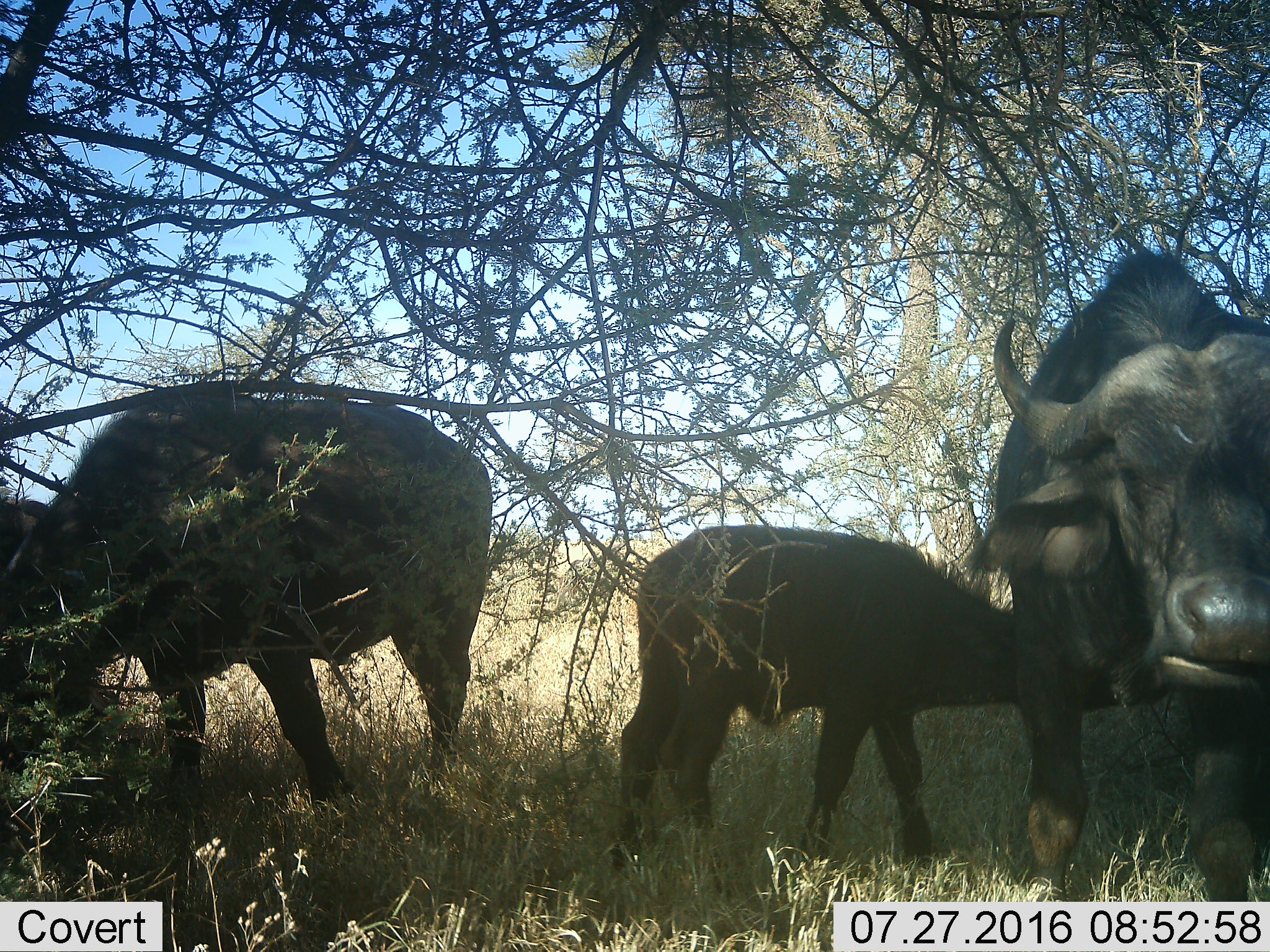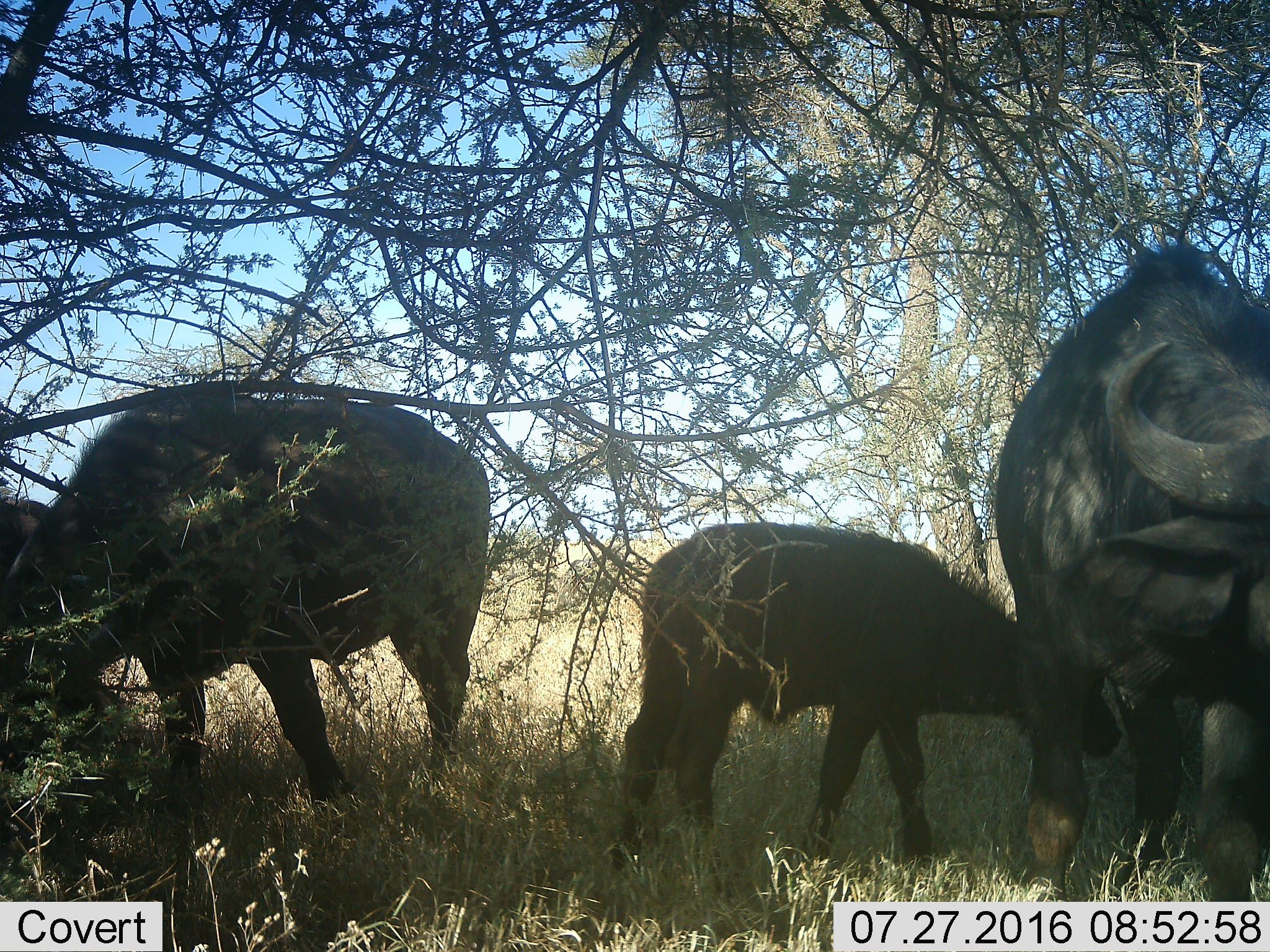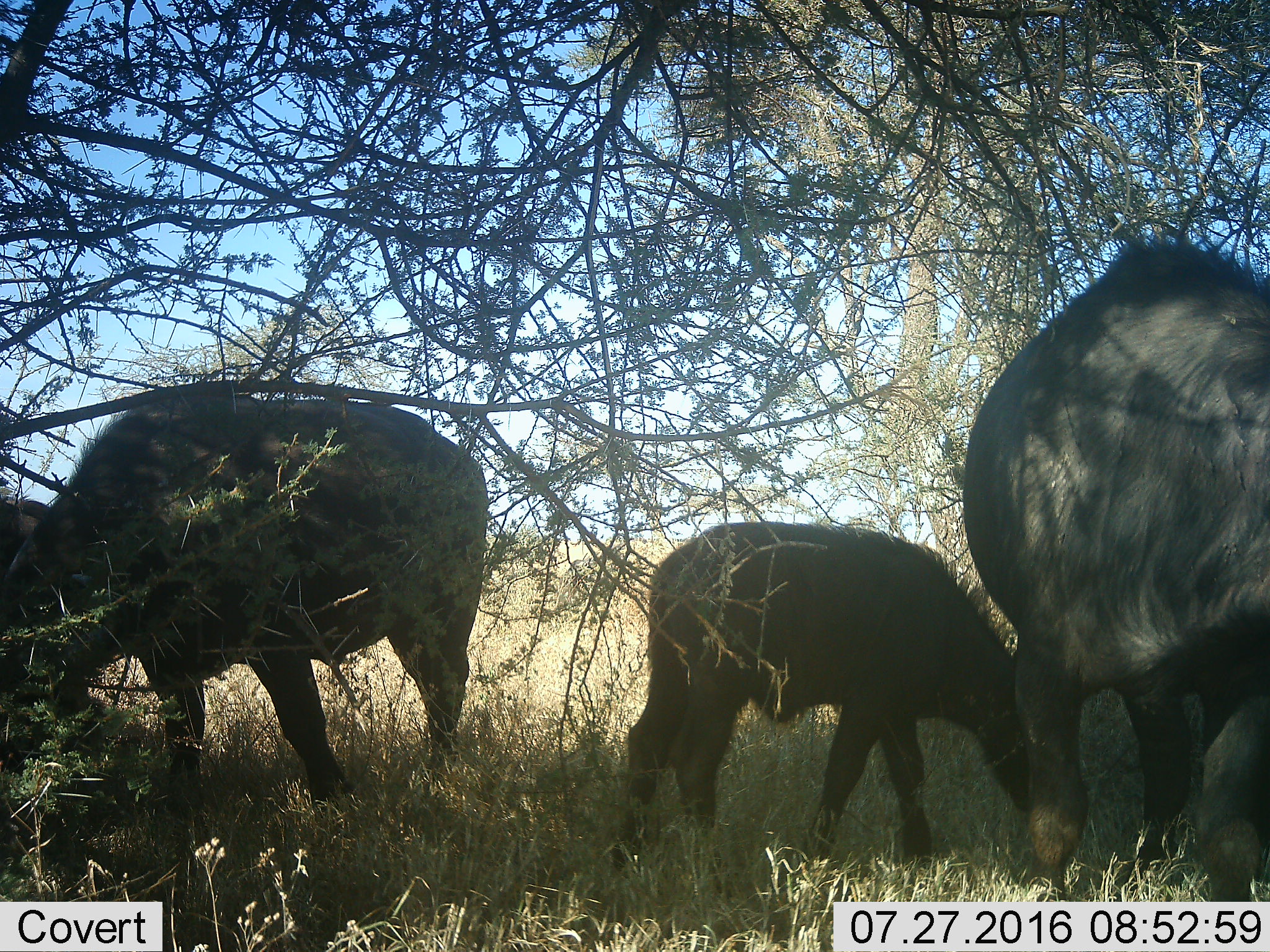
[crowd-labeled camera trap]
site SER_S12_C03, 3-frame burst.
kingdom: Animalia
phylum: Chordata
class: Mammalia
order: Artiodactyla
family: Bovidae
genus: Syncerus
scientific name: Syncerus caffer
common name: african buffalo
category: buffalo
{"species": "buffalo (african buffalo) (Syncerus caffer)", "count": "4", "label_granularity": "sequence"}